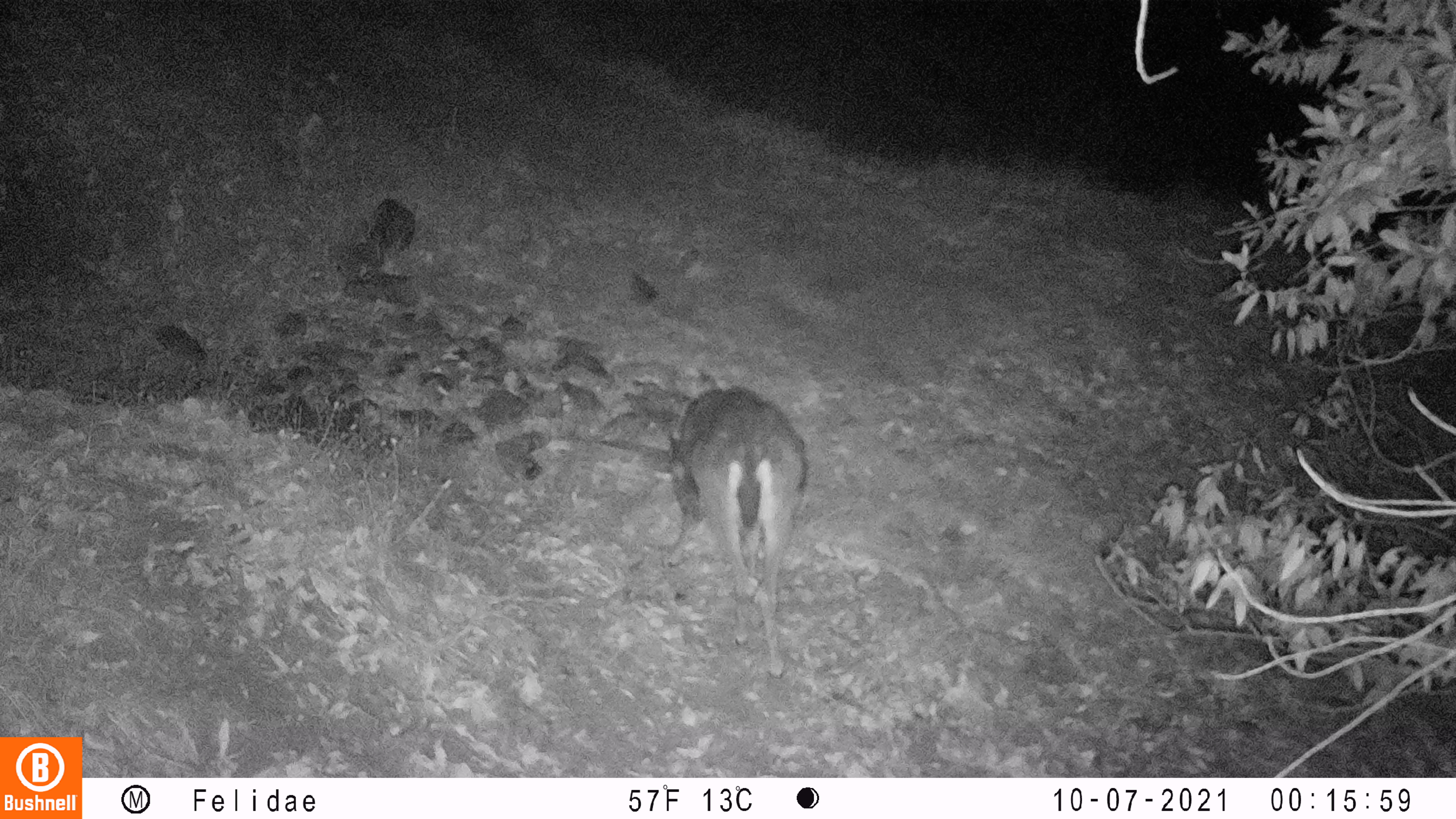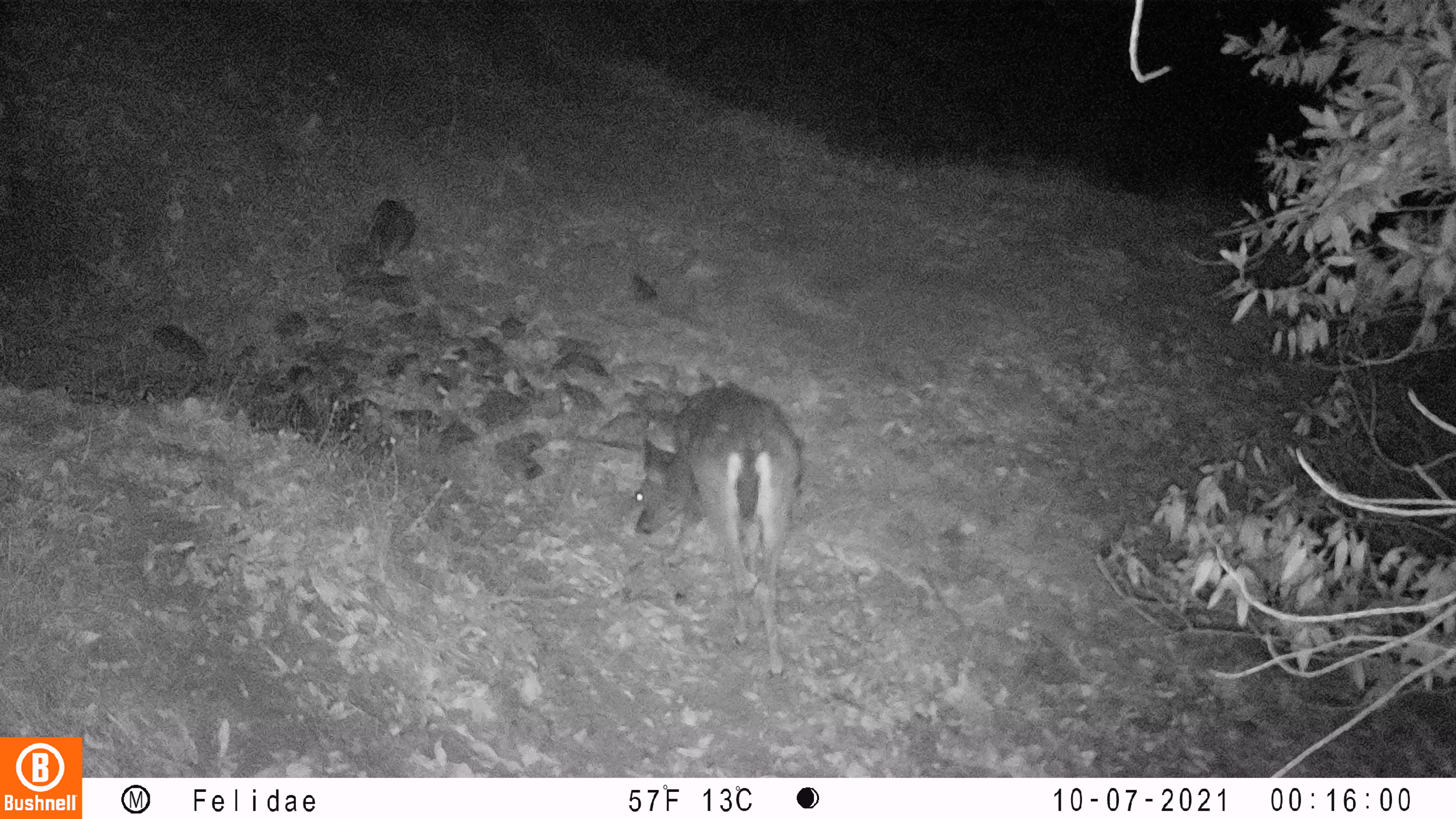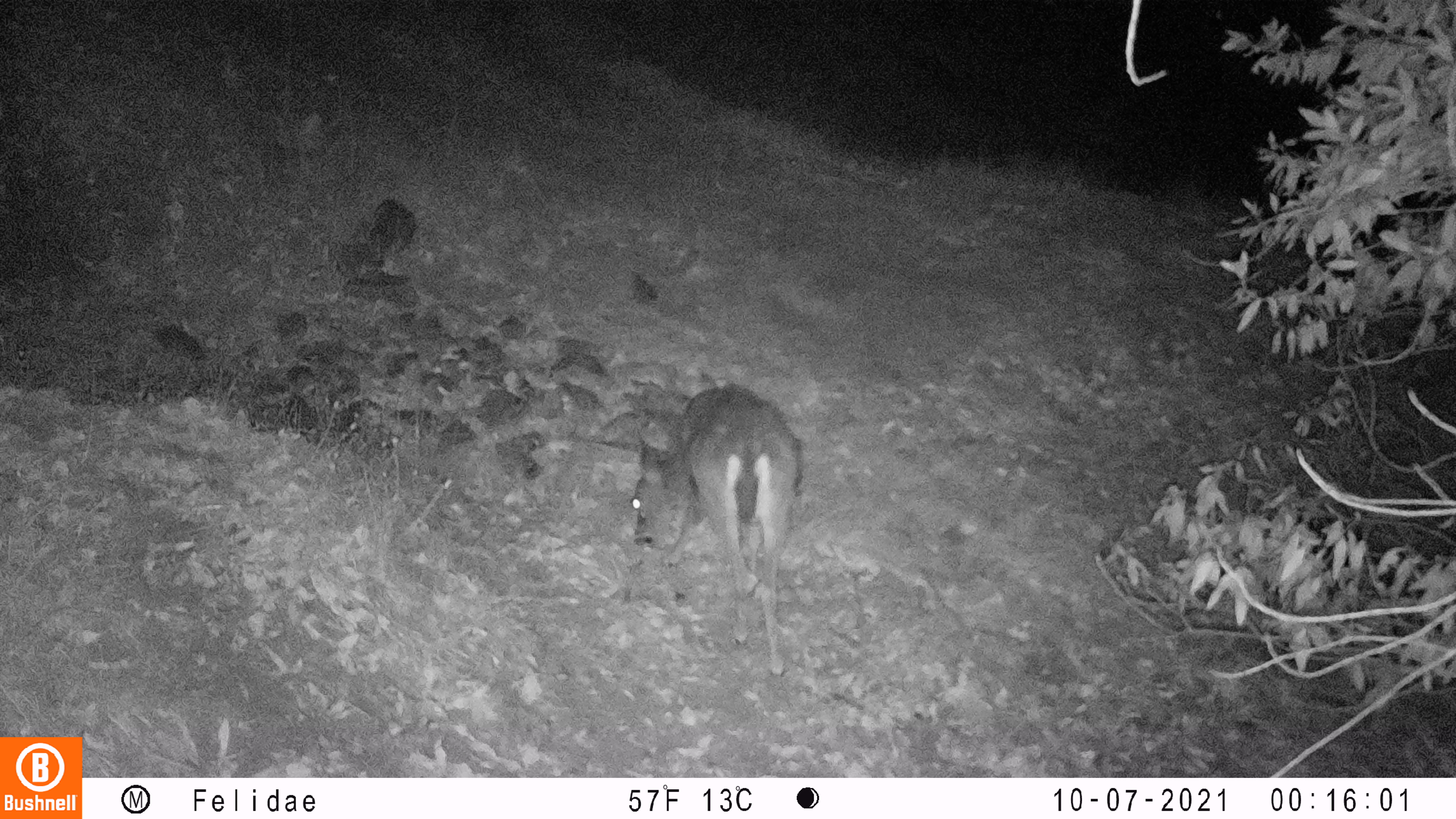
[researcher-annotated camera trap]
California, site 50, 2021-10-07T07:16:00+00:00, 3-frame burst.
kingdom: Animalia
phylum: Chordata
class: Mammalia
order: Artiodactyla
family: Cervidae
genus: Odocoileus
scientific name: Odocoileus hemionus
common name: mule deer